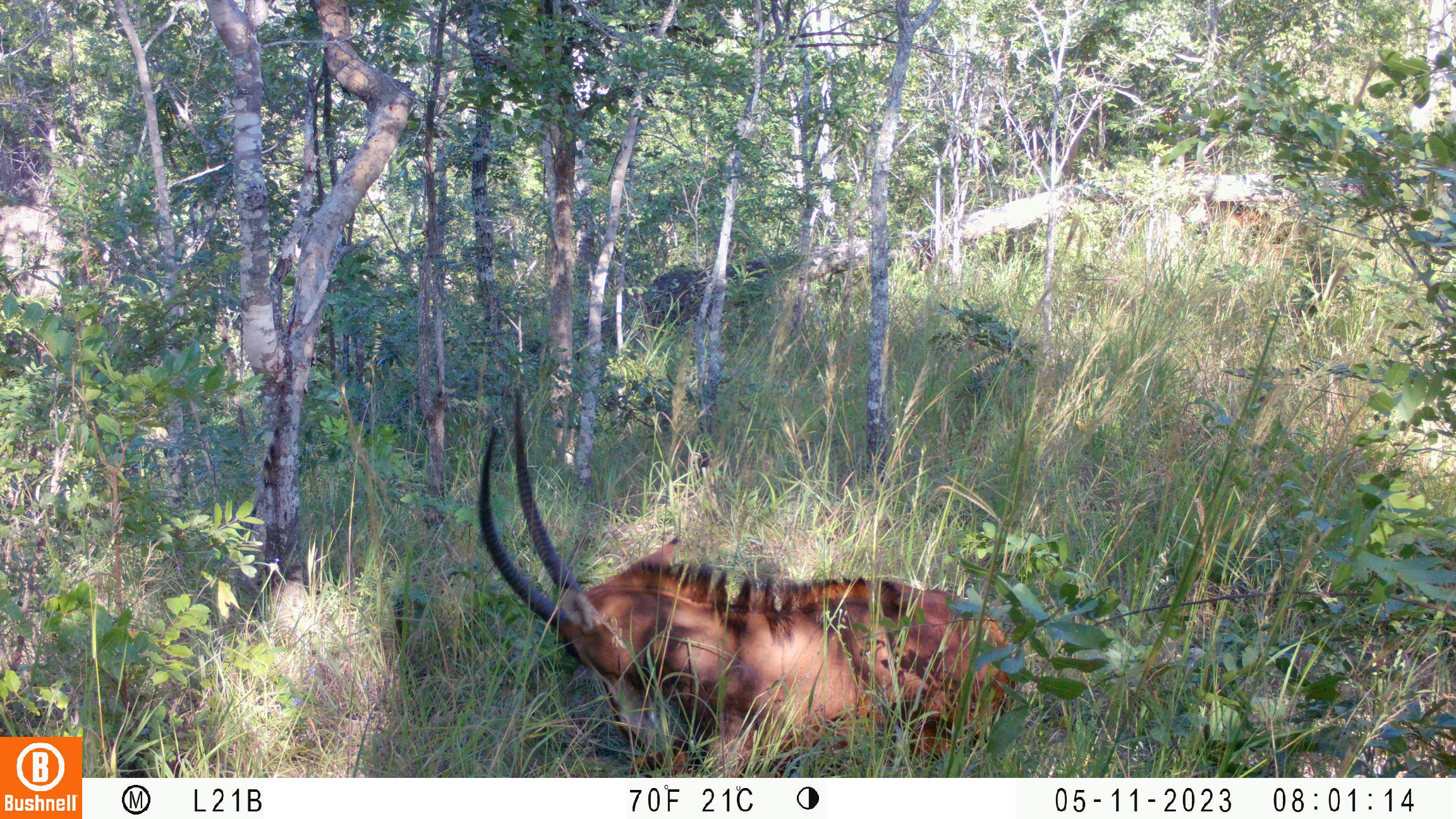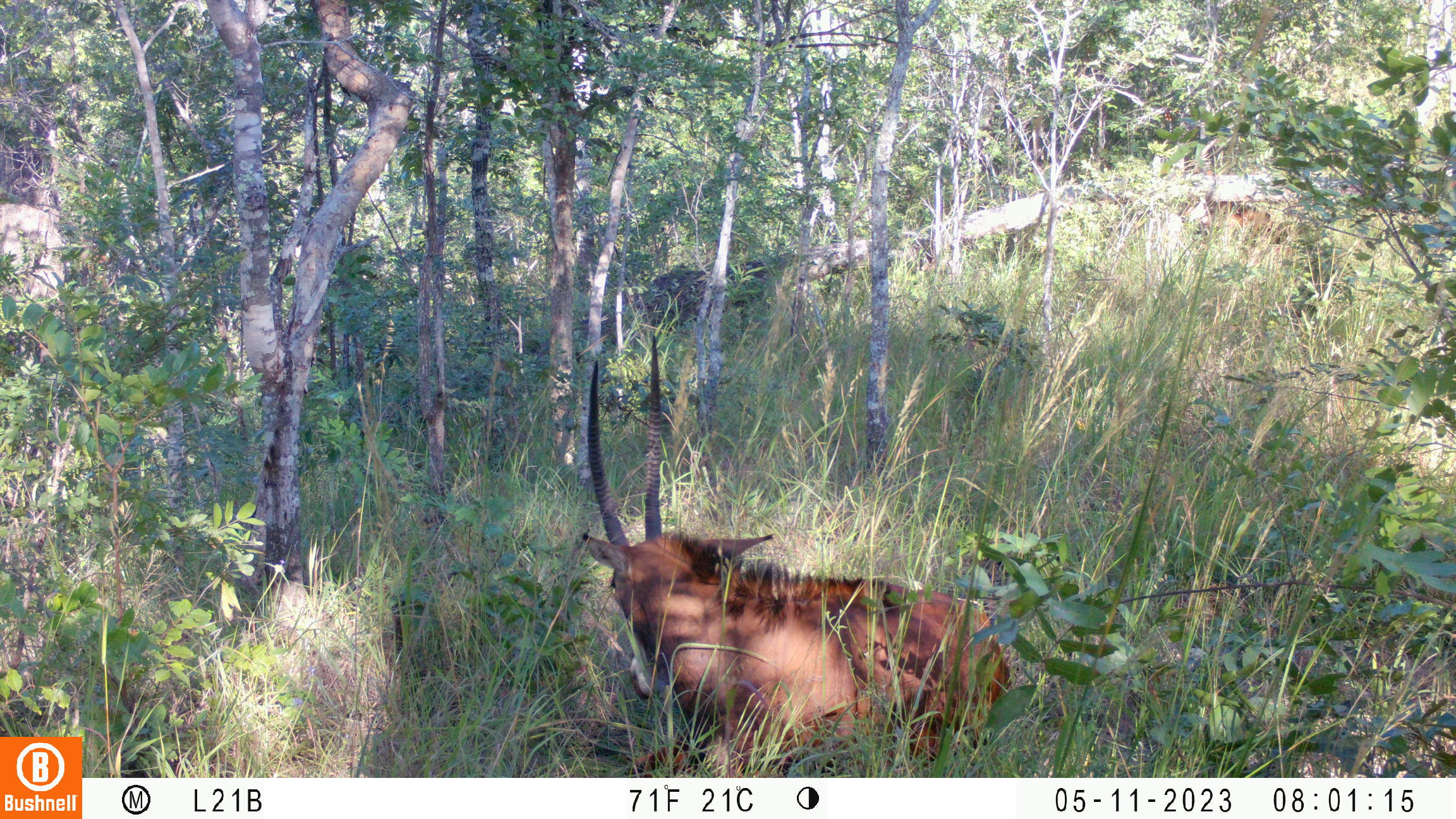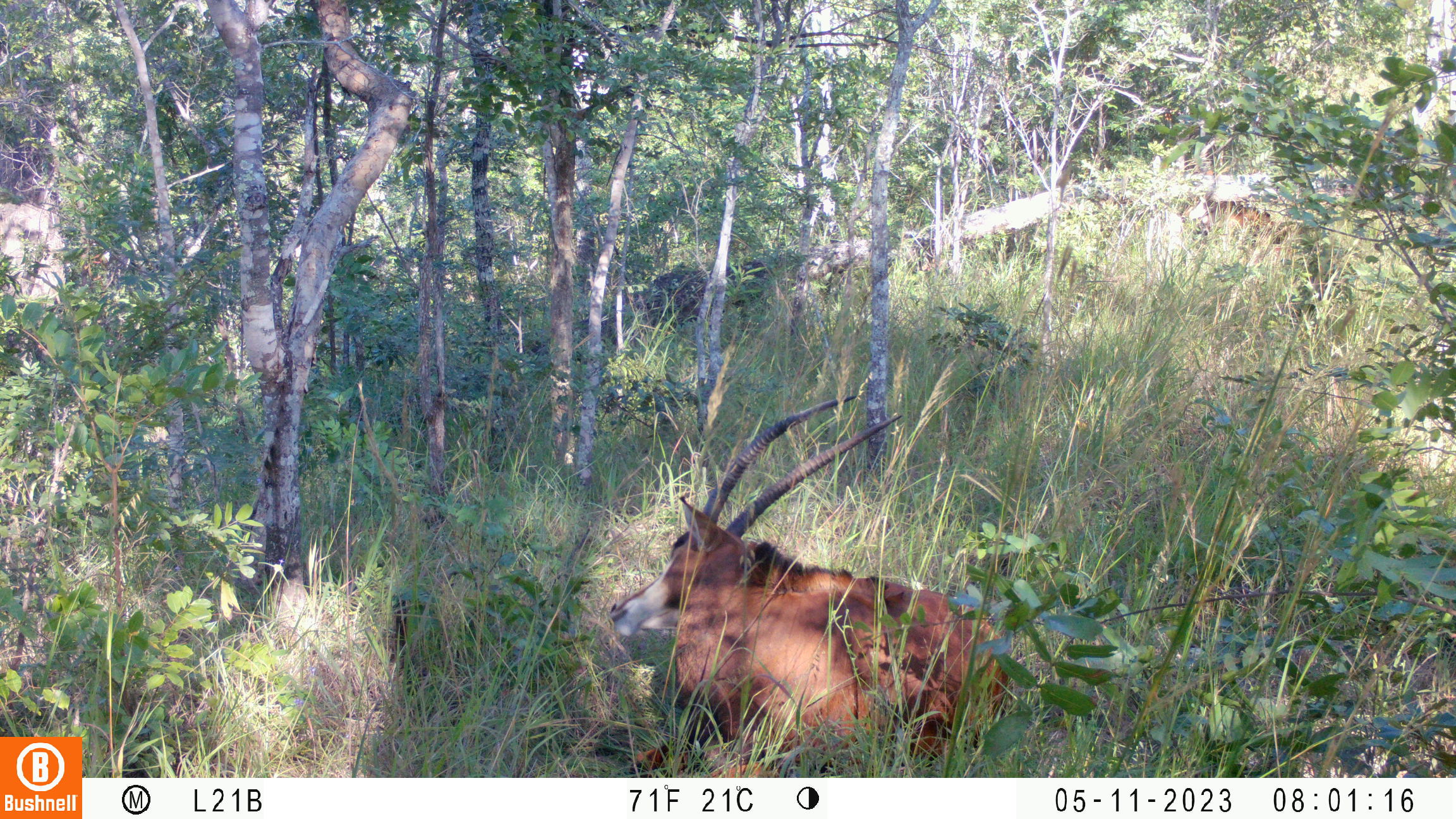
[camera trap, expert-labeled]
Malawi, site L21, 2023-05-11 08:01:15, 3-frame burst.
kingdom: Animalia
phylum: Chordata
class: Mammalia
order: Artiodactyla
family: Bovidae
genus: Hippotragus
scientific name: Hippotragus niger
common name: sable antelope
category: sable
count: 2